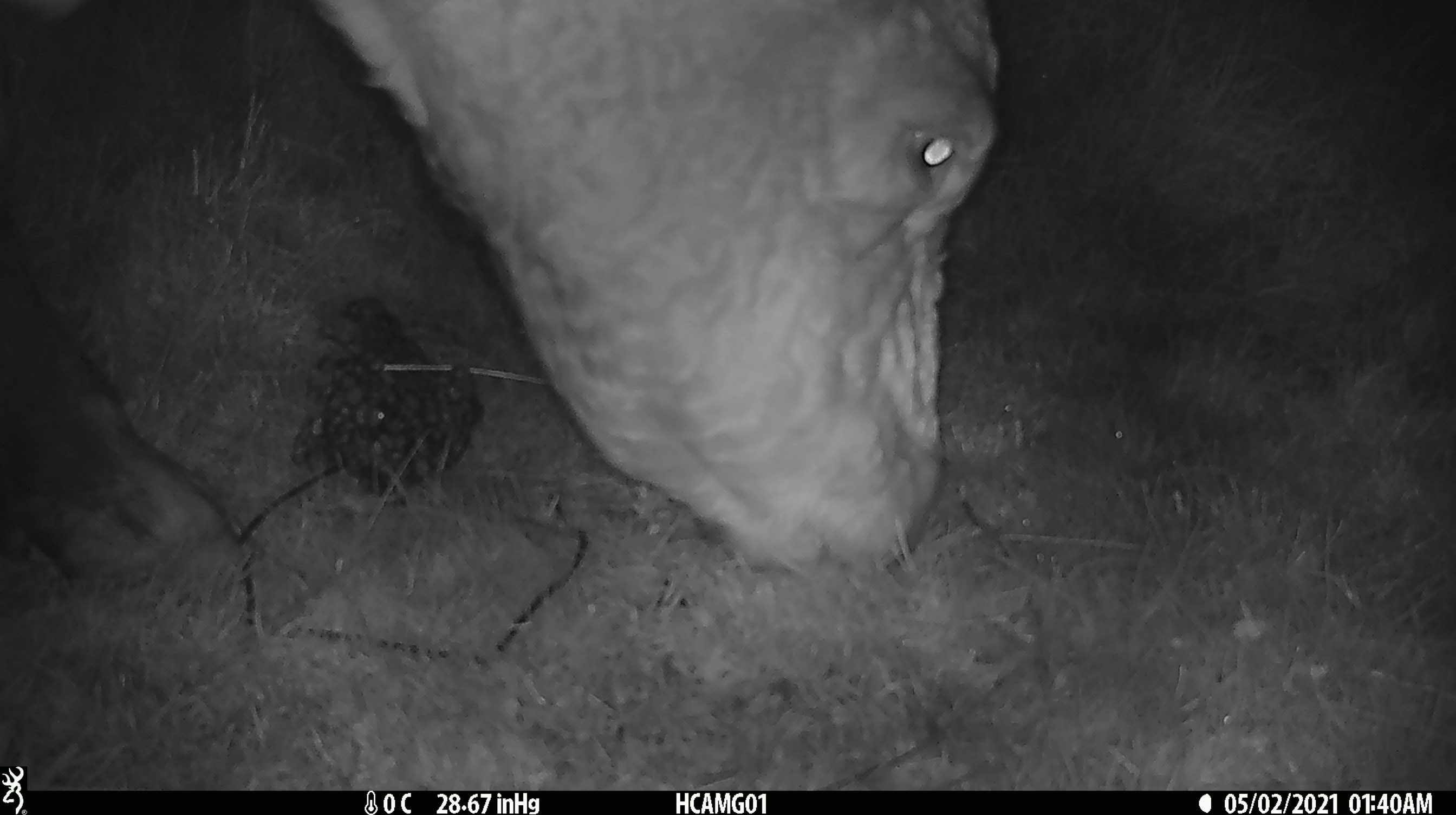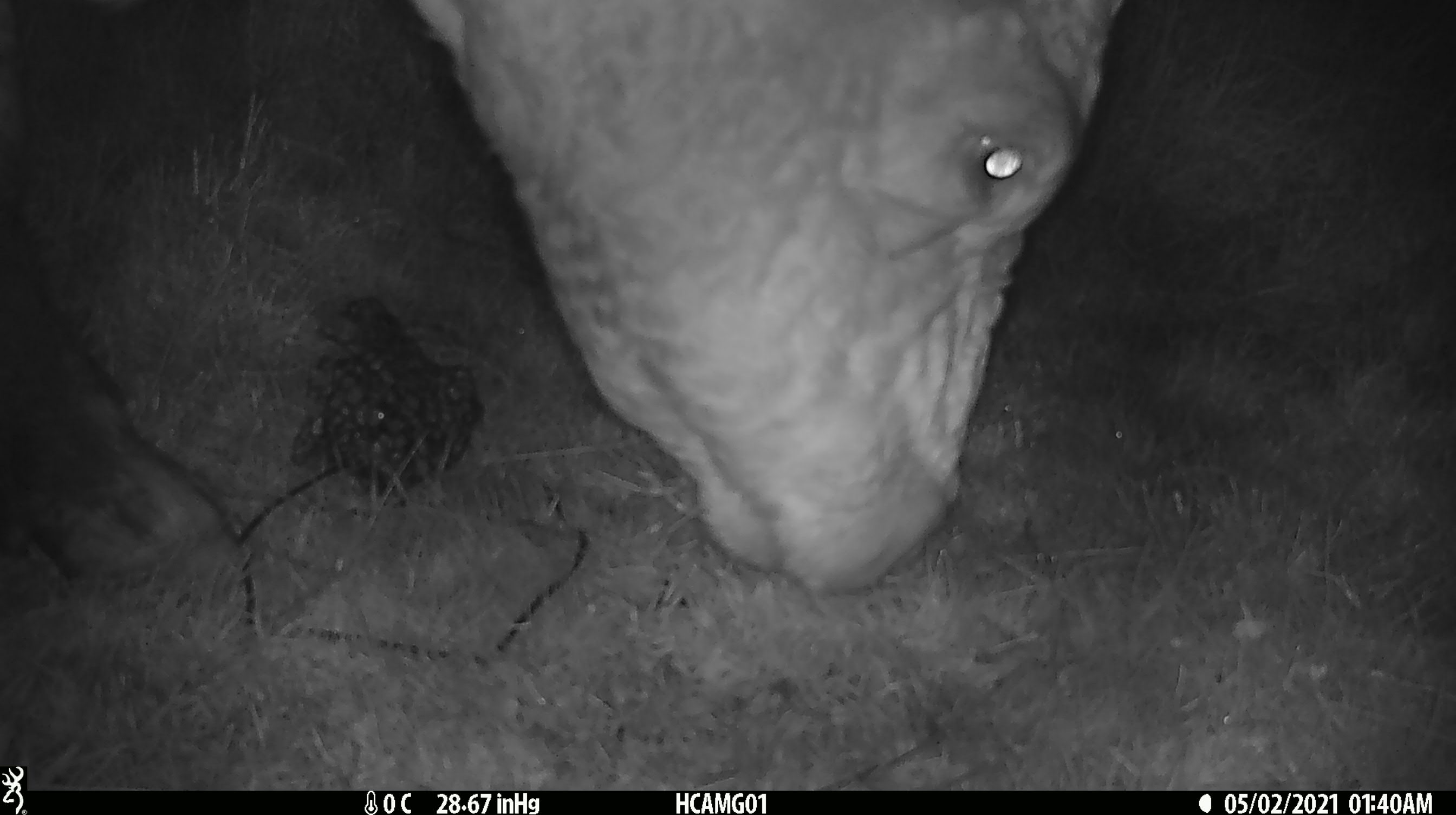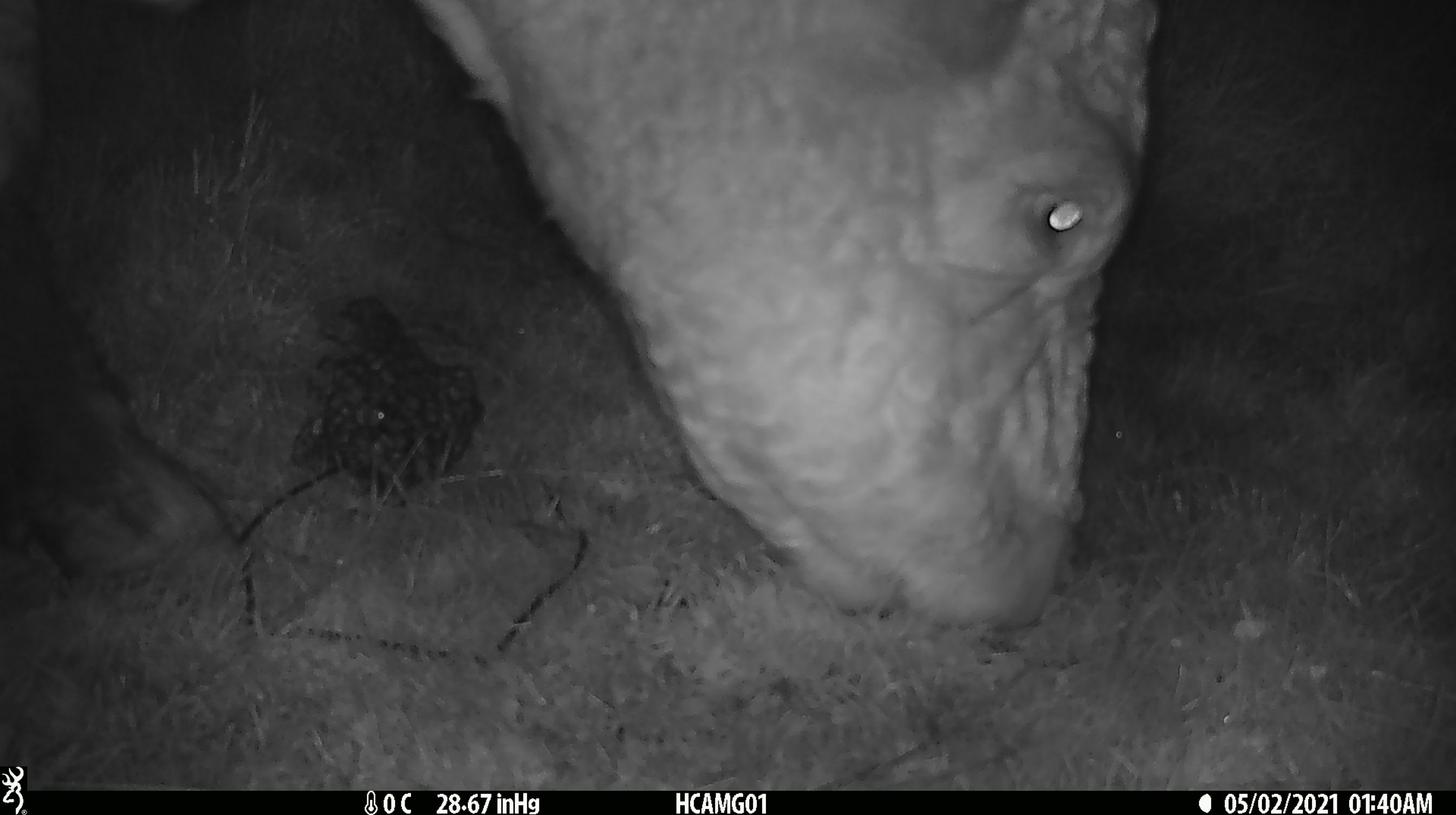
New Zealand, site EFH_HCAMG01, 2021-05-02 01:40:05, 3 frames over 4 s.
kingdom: Animalia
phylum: Chordata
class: Mammalia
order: Artiodactyla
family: Bovidae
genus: Bos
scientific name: Bos taurus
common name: domestic cow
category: cow